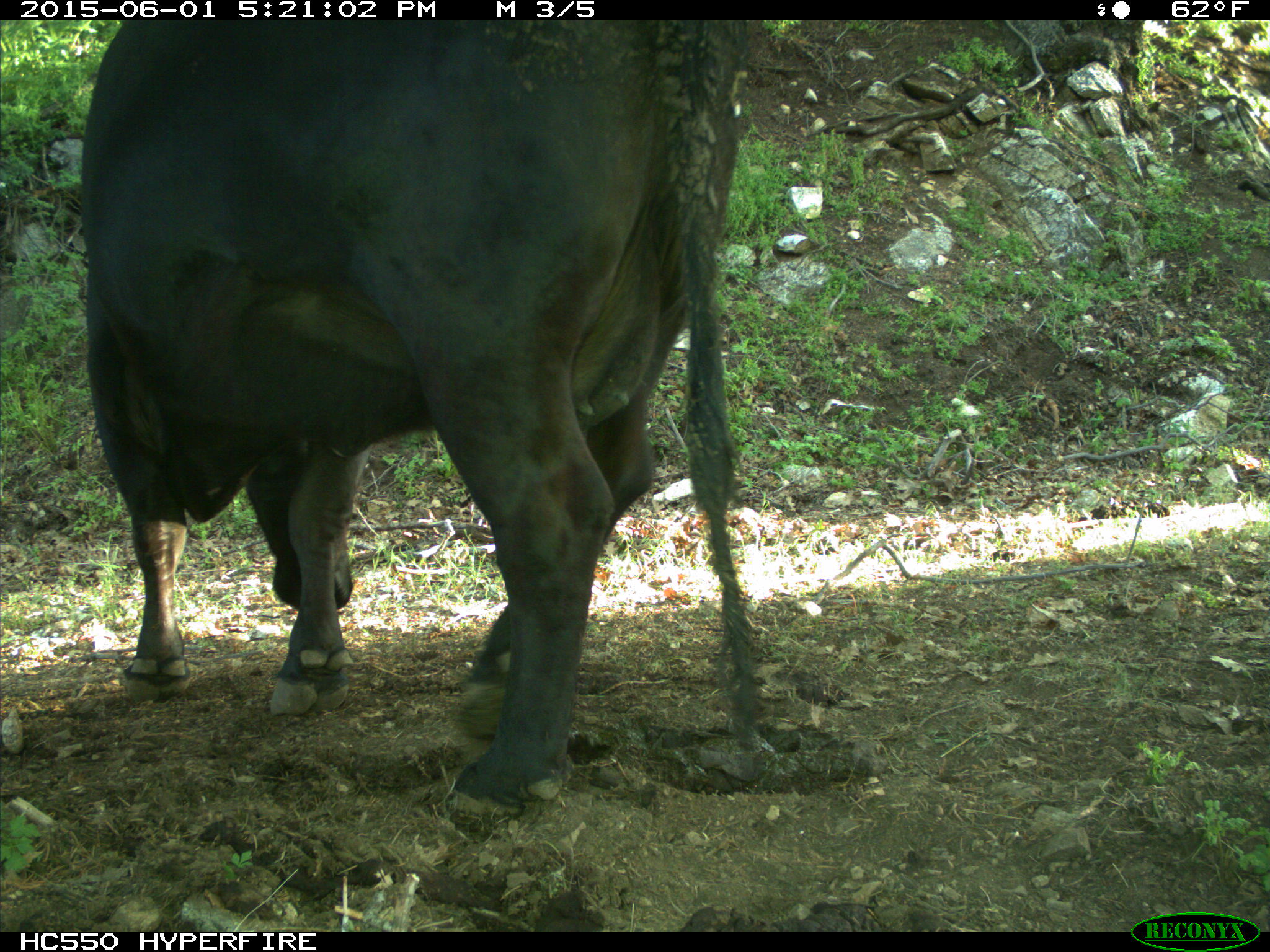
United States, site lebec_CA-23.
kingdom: Animalia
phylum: Chordata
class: Mammalia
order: Artiodactyla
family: Bovidae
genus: Bos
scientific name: Bos taurus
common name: domestic cow